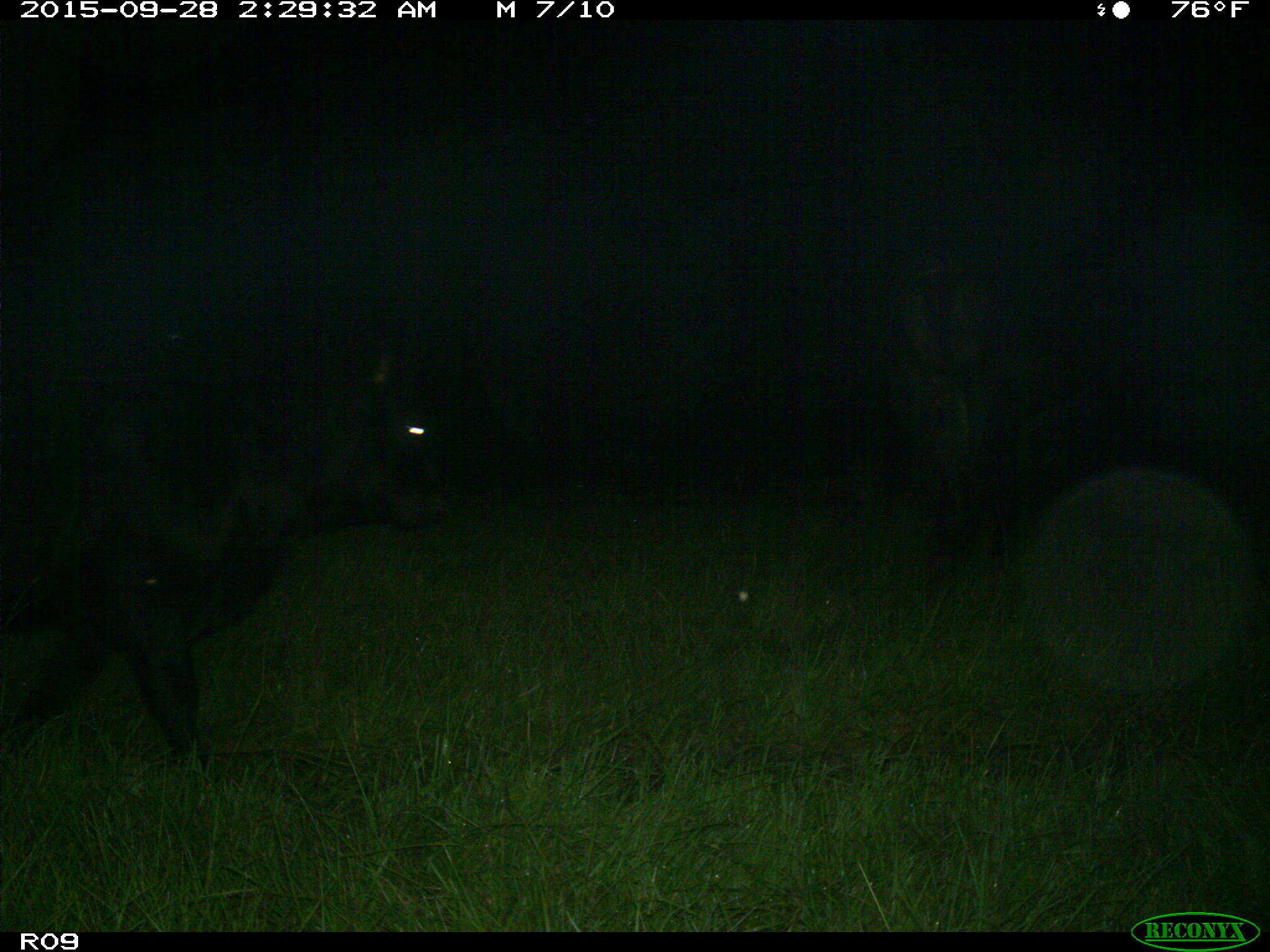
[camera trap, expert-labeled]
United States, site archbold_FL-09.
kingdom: Animalia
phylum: Chordata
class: Mammalia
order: Artiodactyla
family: Bovidae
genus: Bos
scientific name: Bos taurus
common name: domestic cow